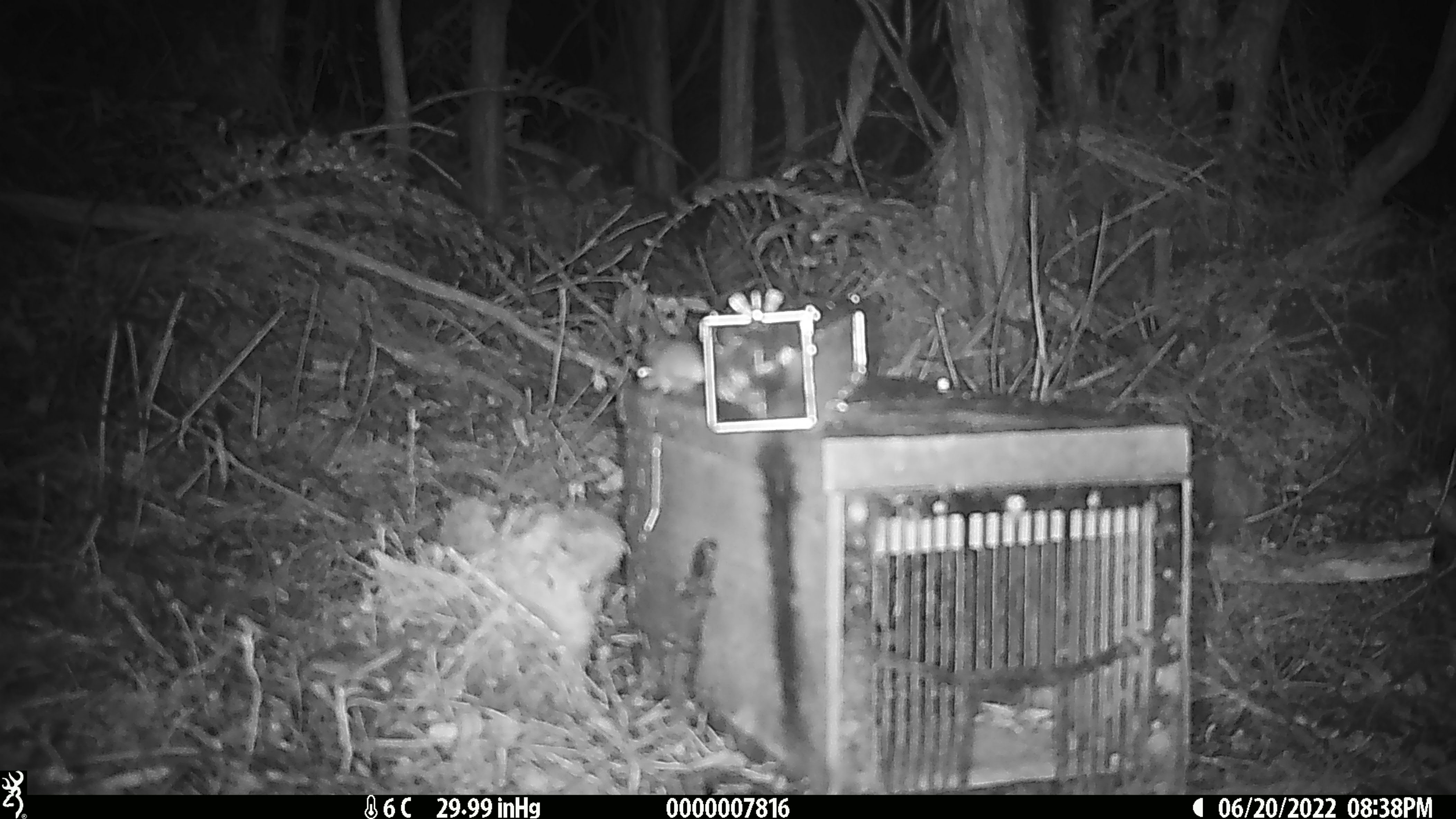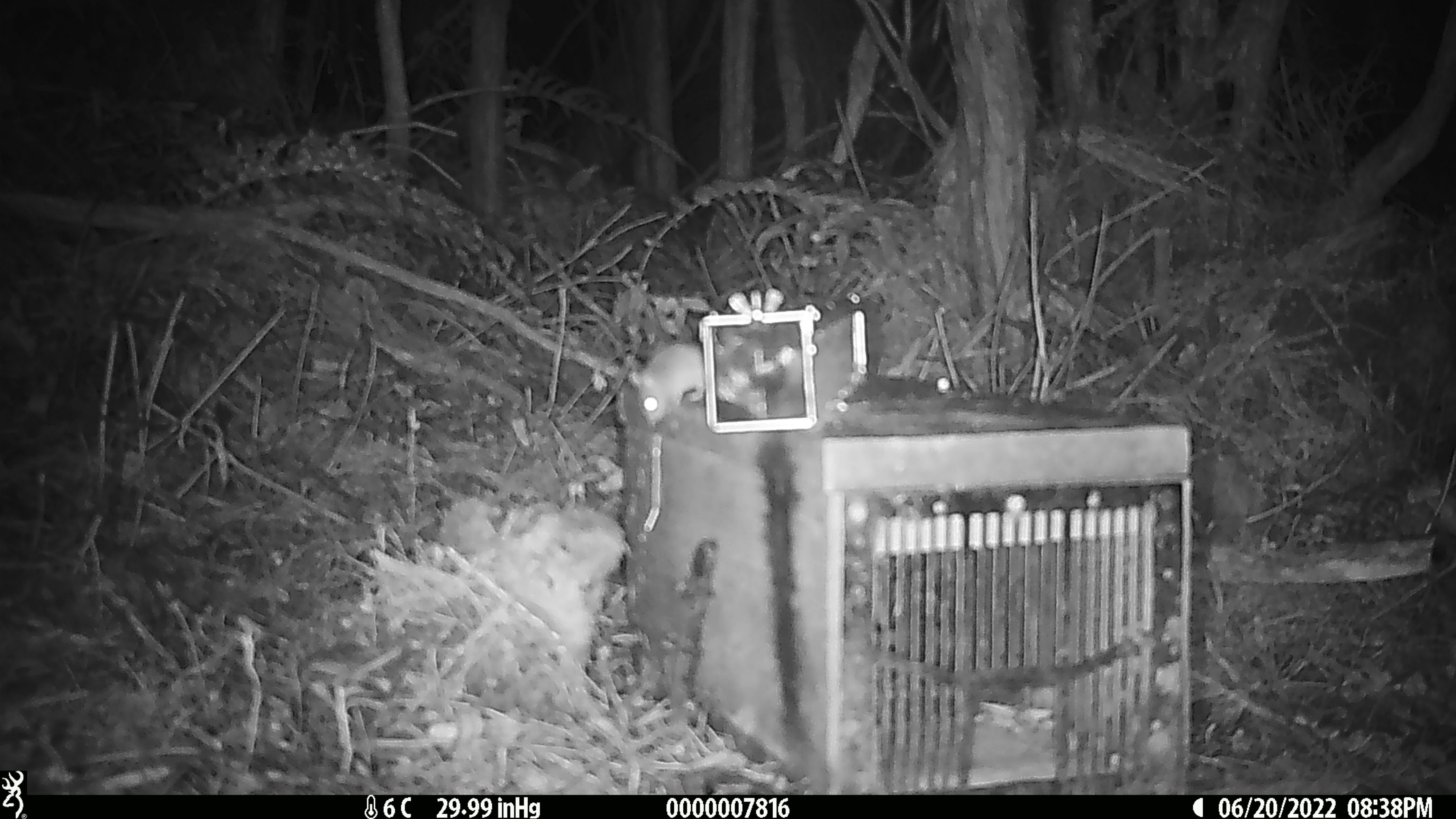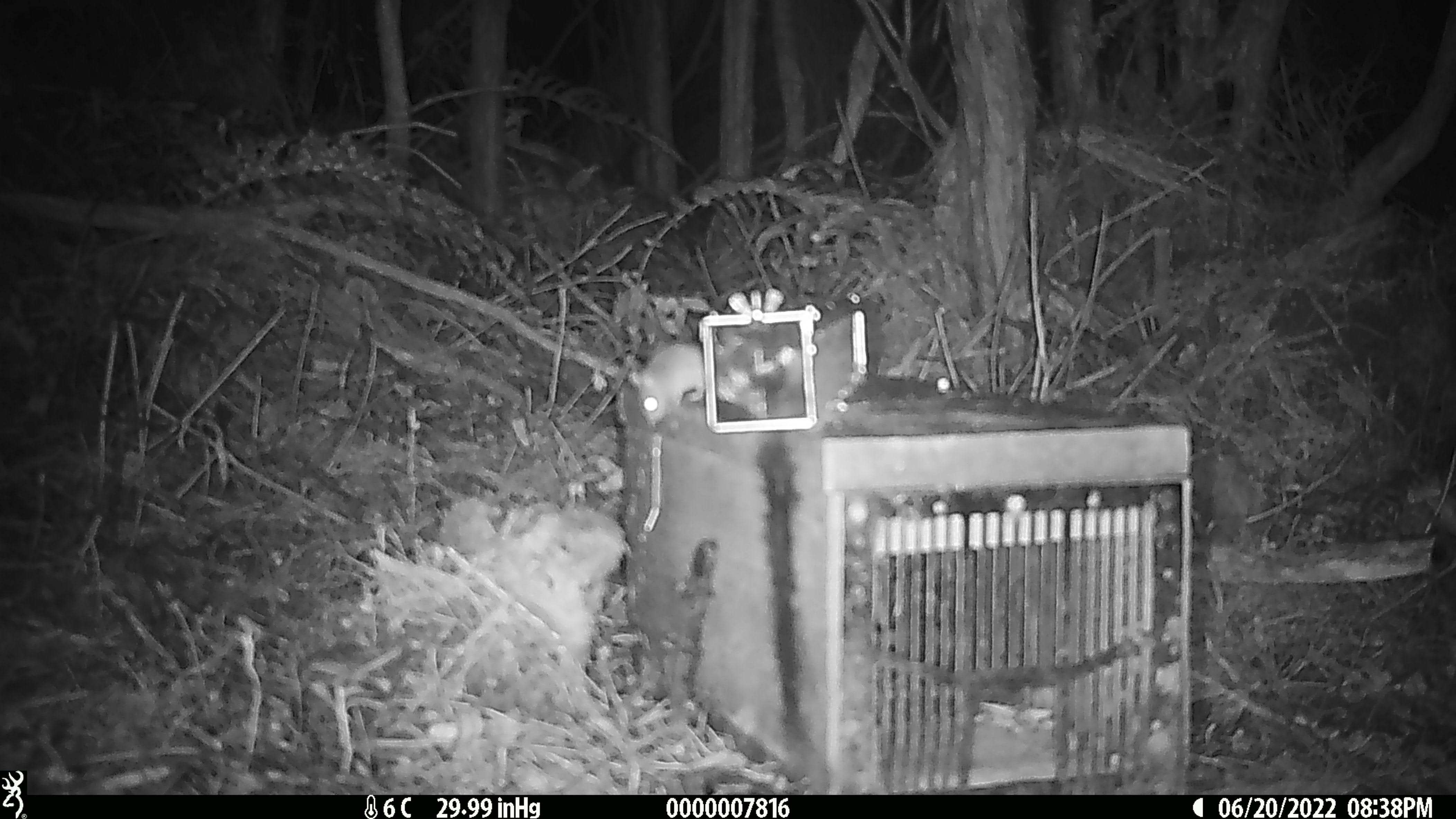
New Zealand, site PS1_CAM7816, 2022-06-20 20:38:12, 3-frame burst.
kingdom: Animalia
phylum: Chordata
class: Mammalia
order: Rodentia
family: Muridae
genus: Mus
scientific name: Mus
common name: mouse